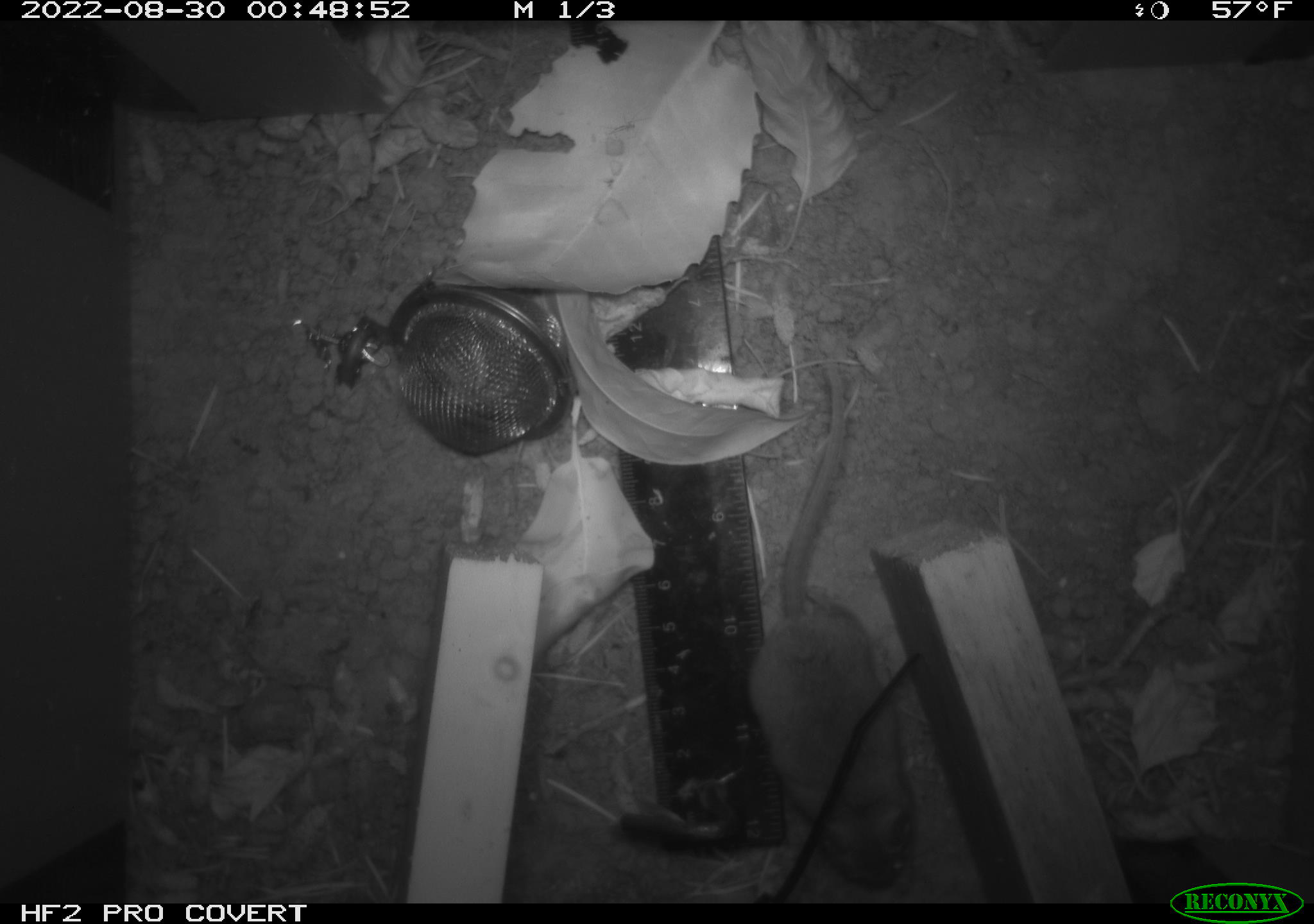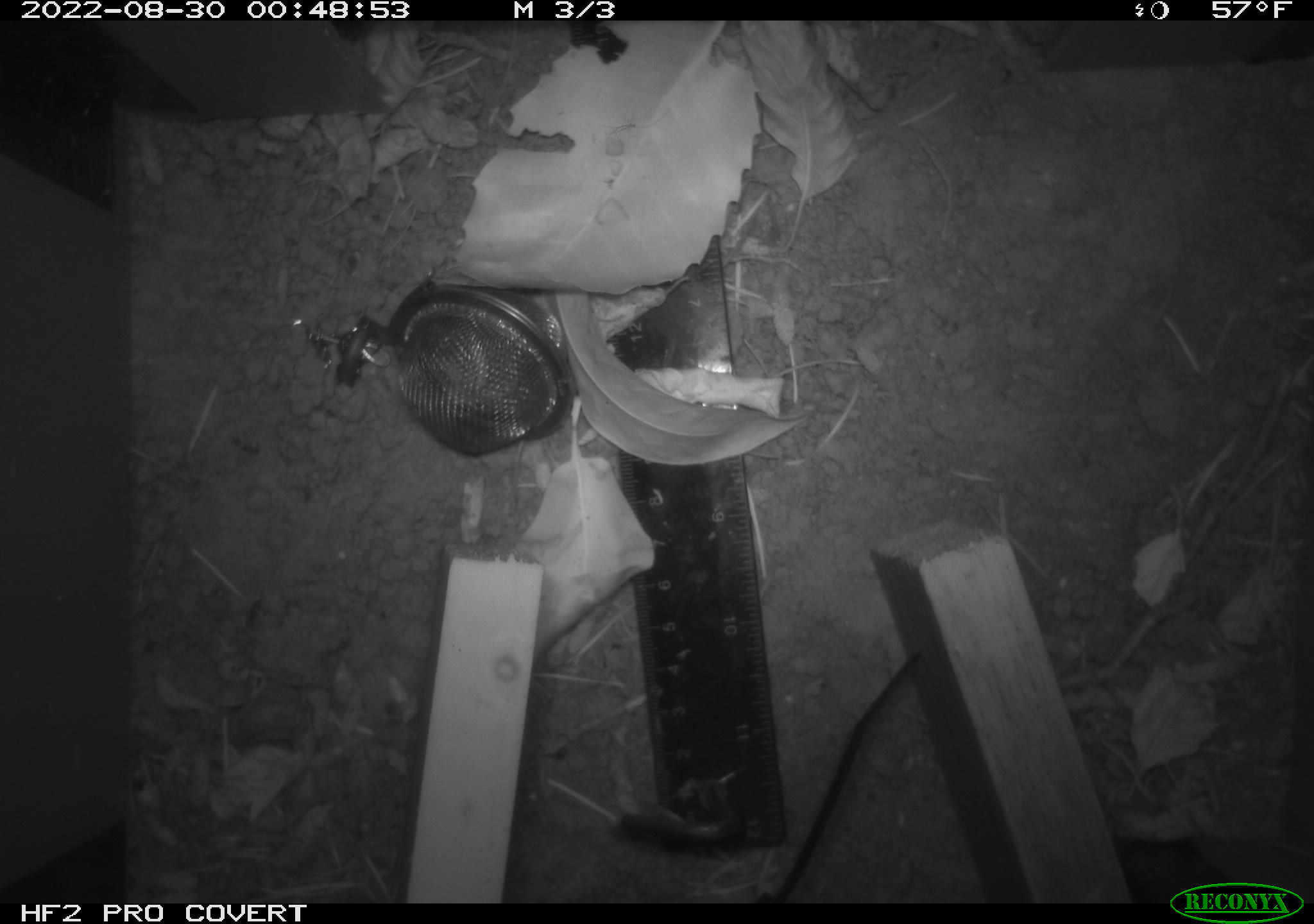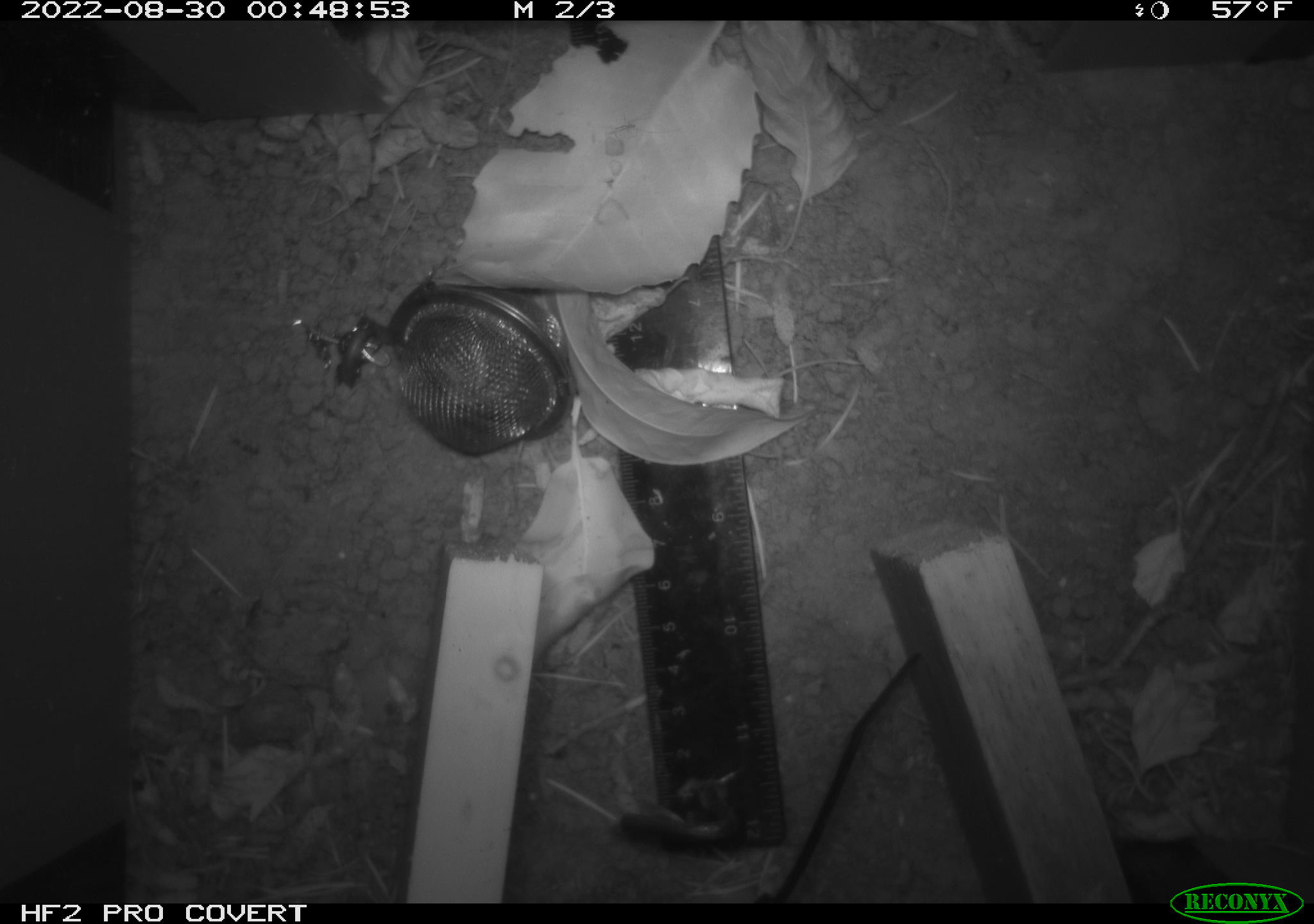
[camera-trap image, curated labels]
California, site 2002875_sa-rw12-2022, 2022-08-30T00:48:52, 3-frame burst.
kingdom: Animalia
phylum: Chordata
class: Mammalia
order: Rodentia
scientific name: Rodentia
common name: rodent